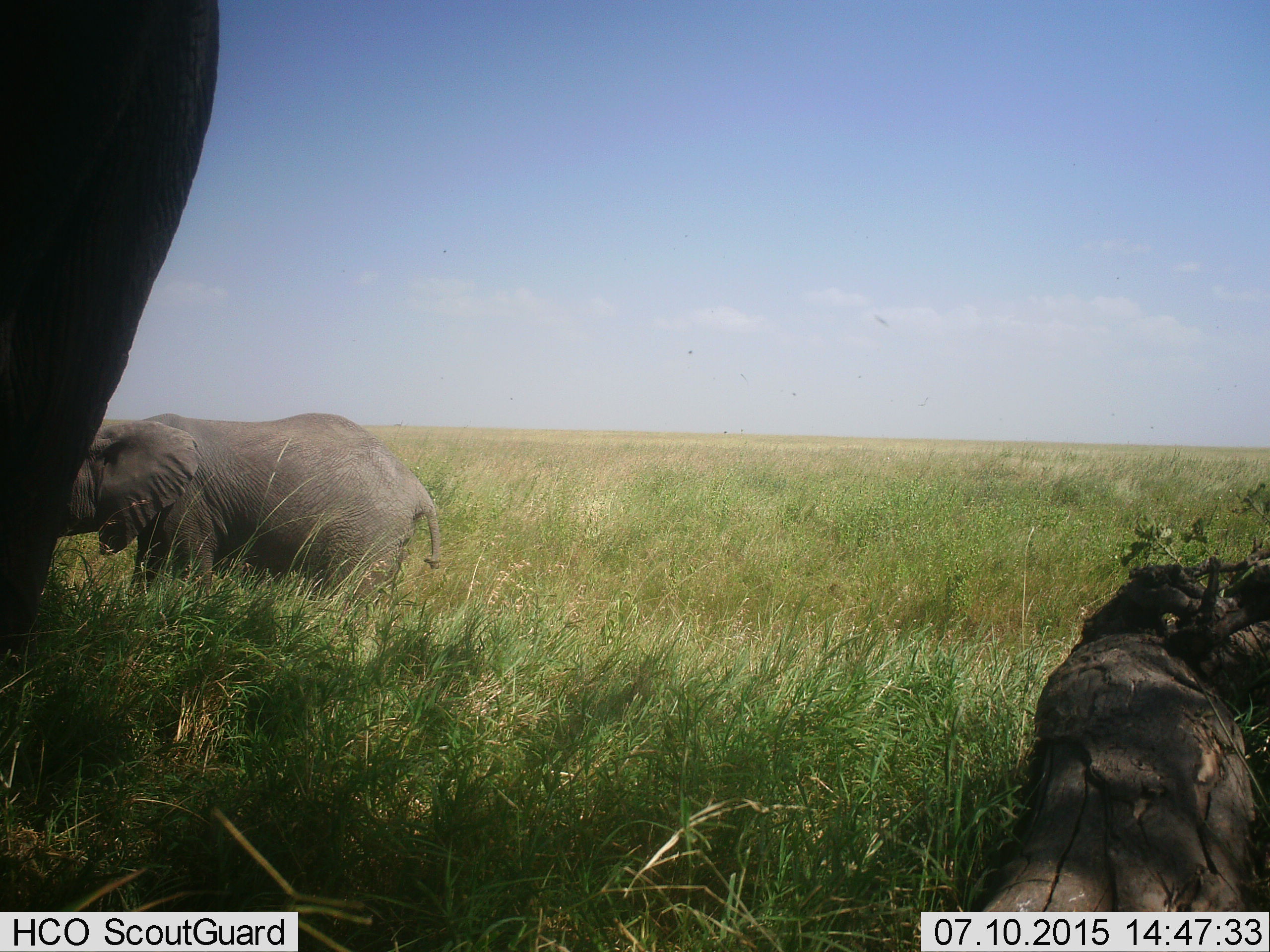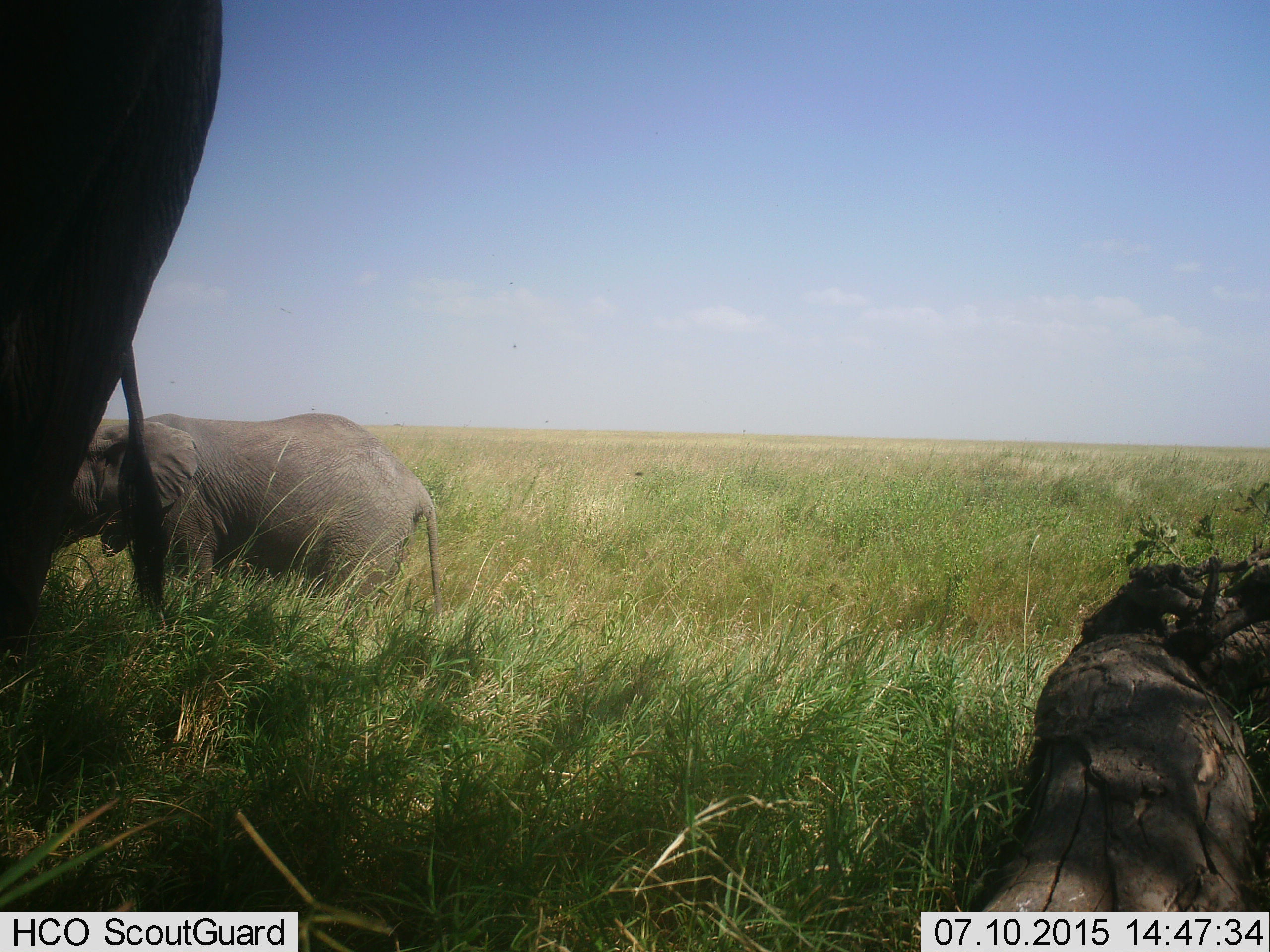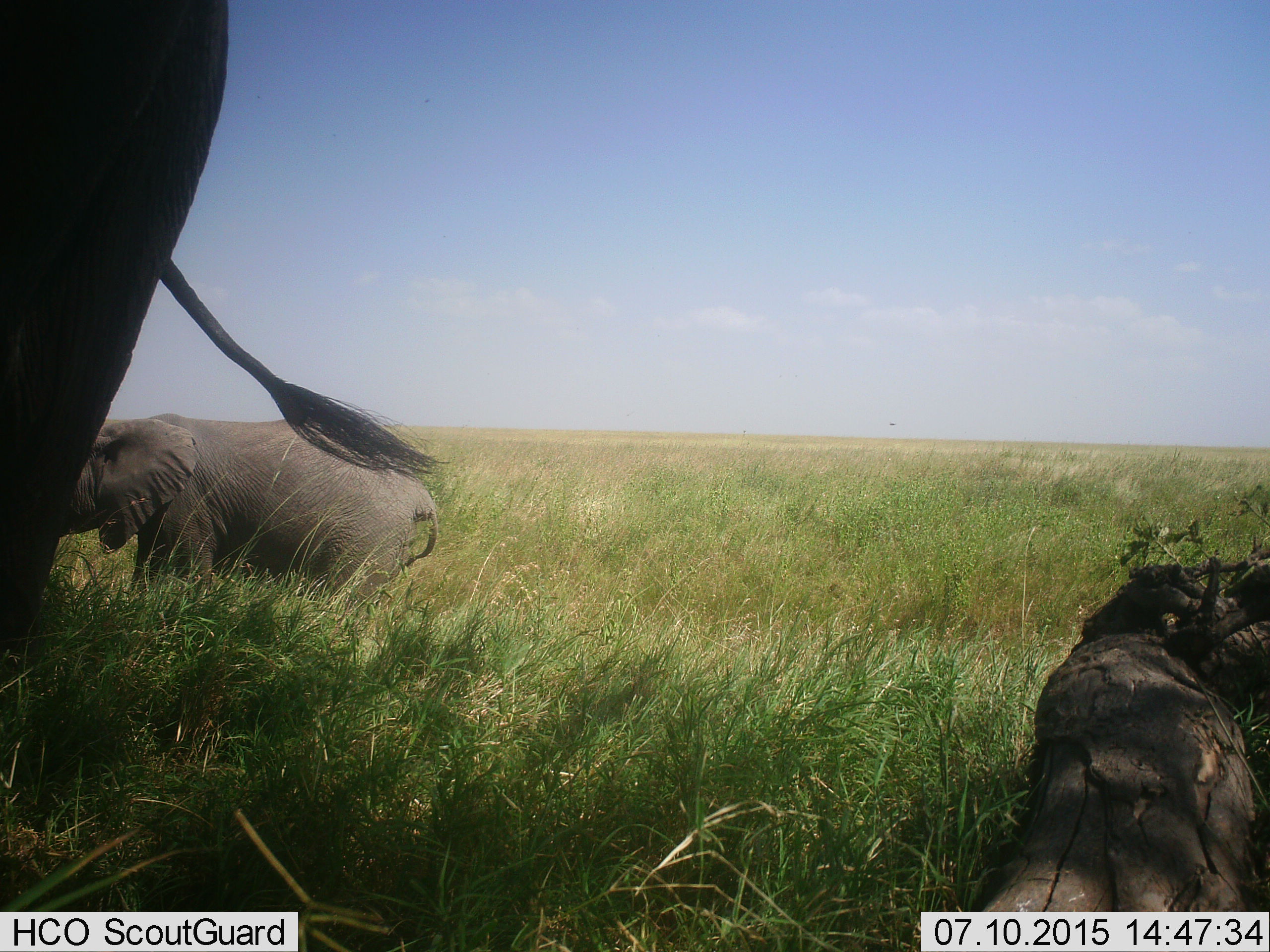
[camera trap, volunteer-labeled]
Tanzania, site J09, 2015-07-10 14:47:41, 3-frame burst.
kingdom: Animalia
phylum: Chordata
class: Mammalia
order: Proboscidea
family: Elephantidae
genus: Loxodonta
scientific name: Loxodonta africana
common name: african bush elephant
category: elephant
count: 2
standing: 90%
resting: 10%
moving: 20%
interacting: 0%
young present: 60%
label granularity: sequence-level